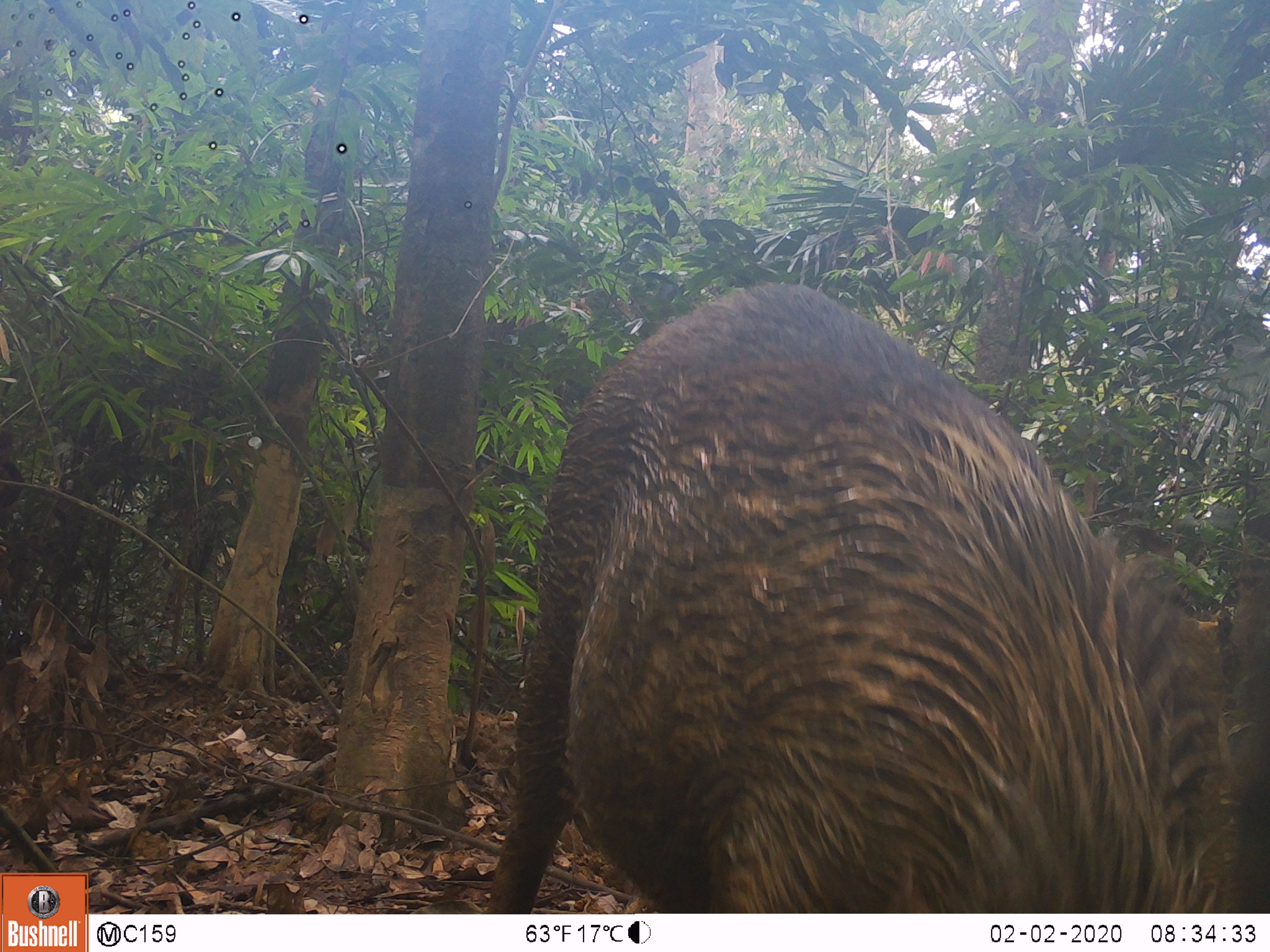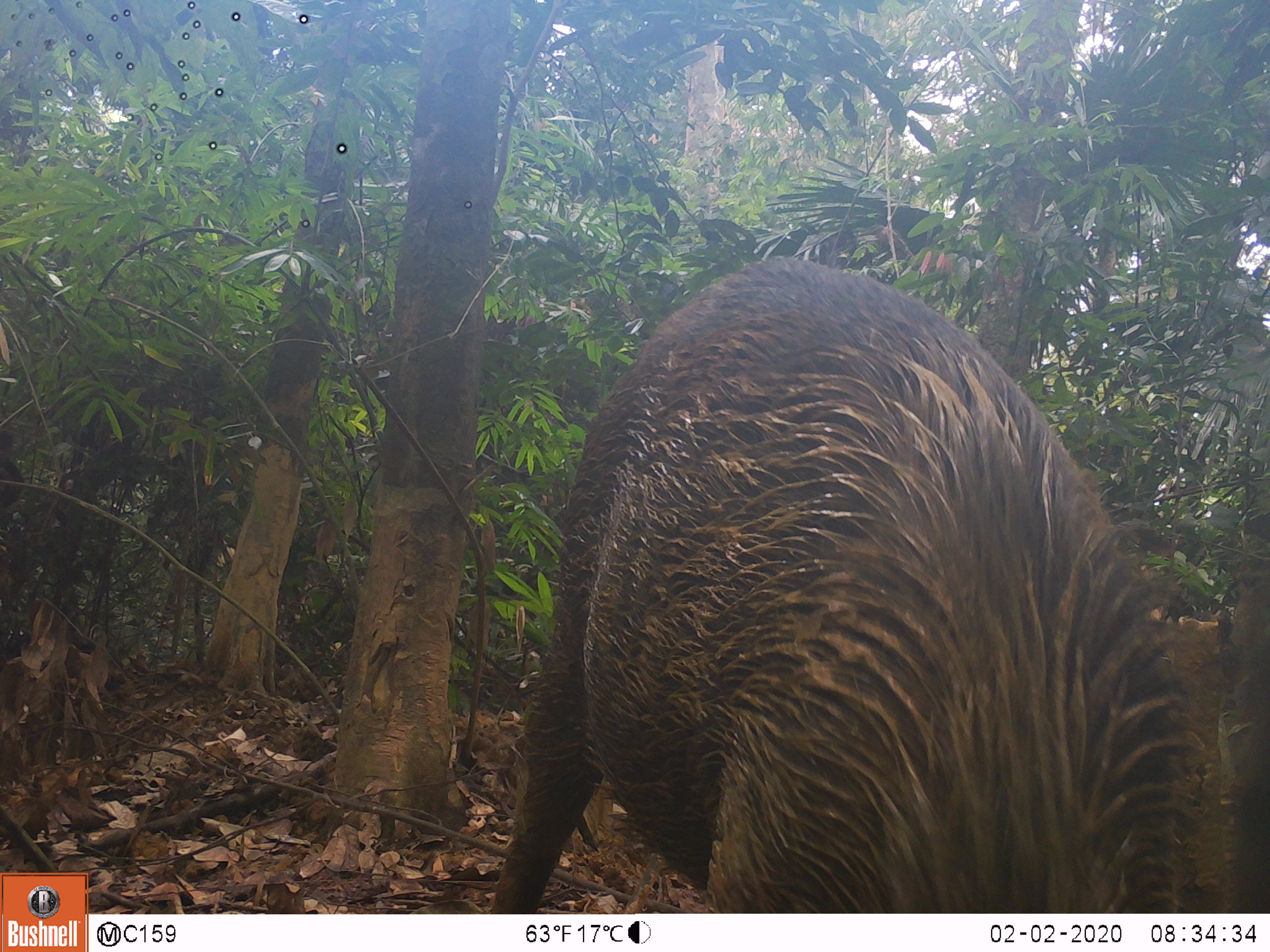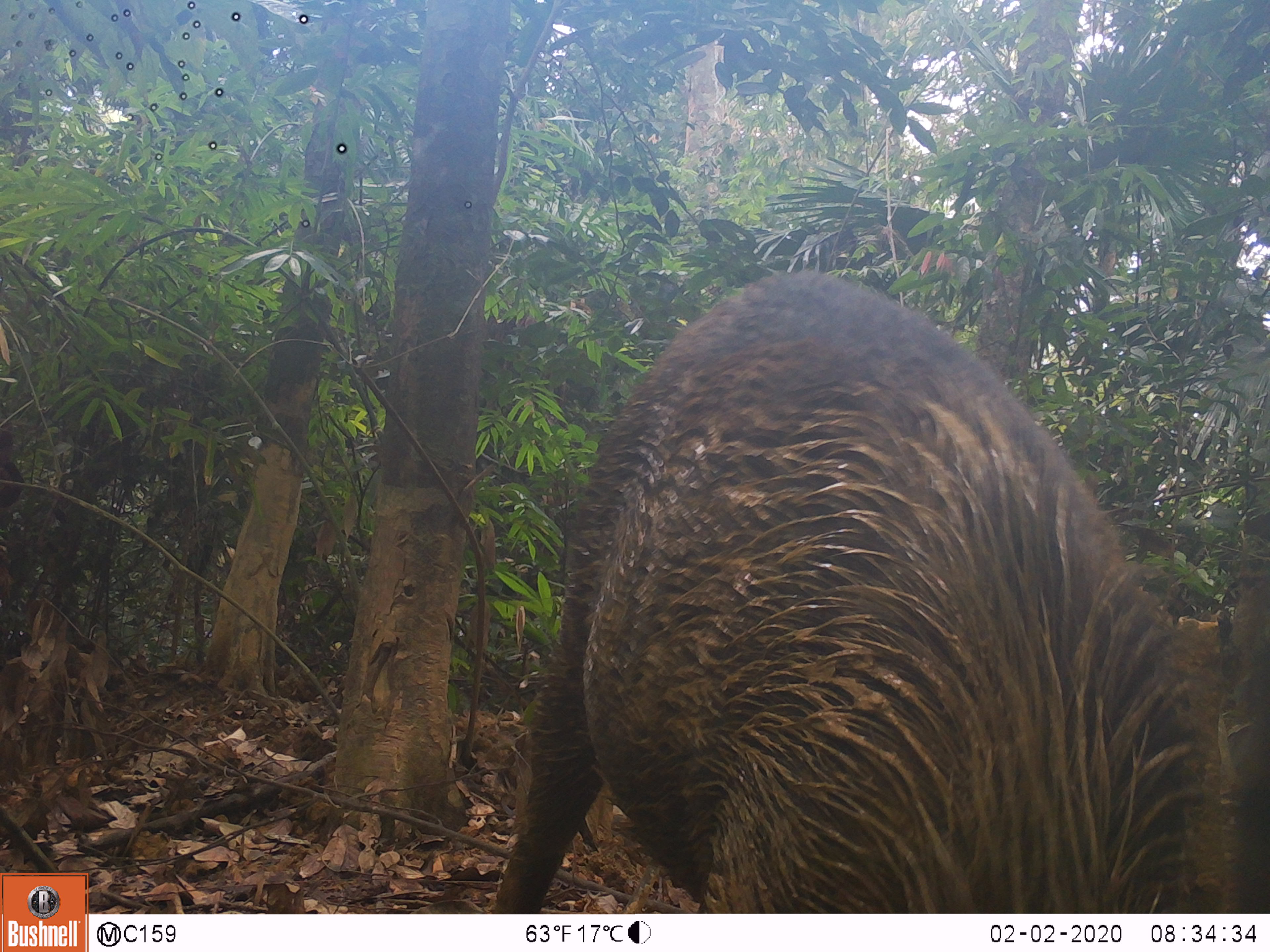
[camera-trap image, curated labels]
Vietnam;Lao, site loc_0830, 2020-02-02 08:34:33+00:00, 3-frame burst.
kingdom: Animalia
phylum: Chordata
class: Mammalia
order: Artiodactyla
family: Suidae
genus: Sus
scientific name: Sus scrofa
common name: eurasian wild pig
Eurasian wild pig (Sus scrofa). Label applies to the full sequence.